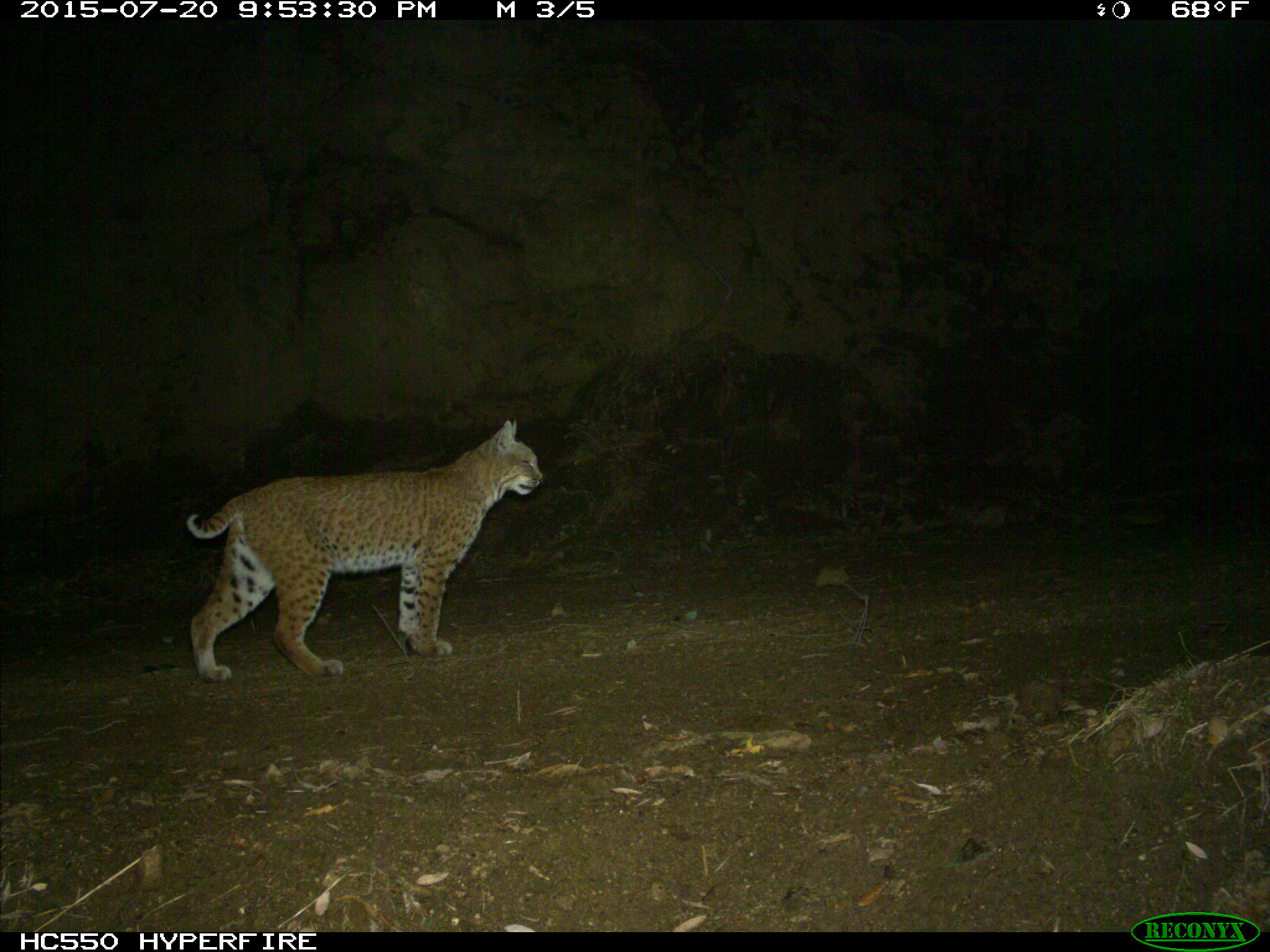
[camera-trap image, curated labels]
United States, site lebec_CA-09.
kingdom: Animalia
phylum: Chordata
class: Mammalia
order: Carnivora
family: Felidae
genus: Lynx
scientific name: Lynx rufus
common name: bobcat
Lynx rufus (bobcat).